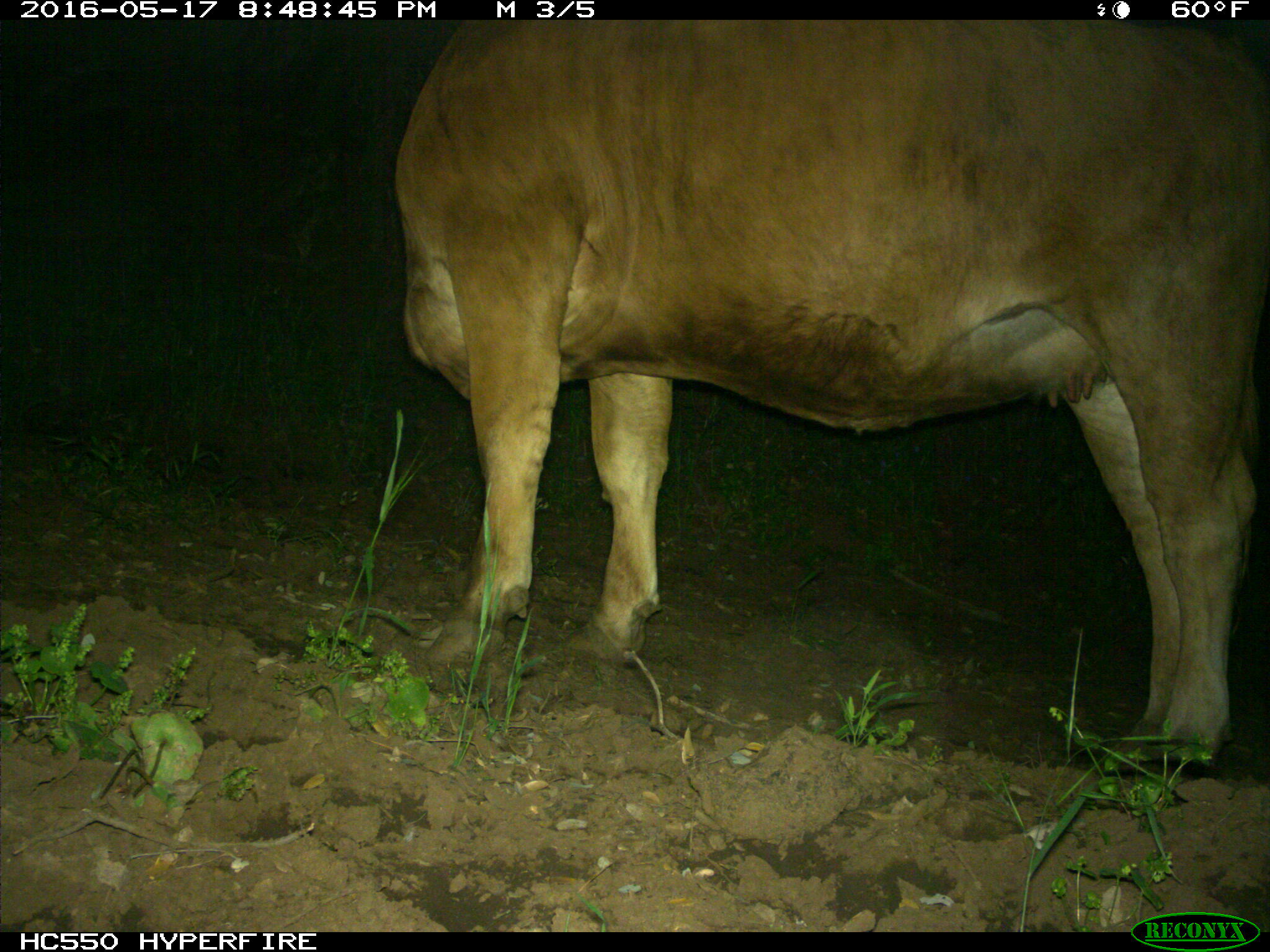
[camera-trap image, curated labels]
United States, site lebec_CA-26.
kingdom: Animalia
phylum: Chordata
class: Mammalia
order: Artiodactyla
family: Bovidae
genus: Bos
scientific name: Bos taurus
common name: domestic cow